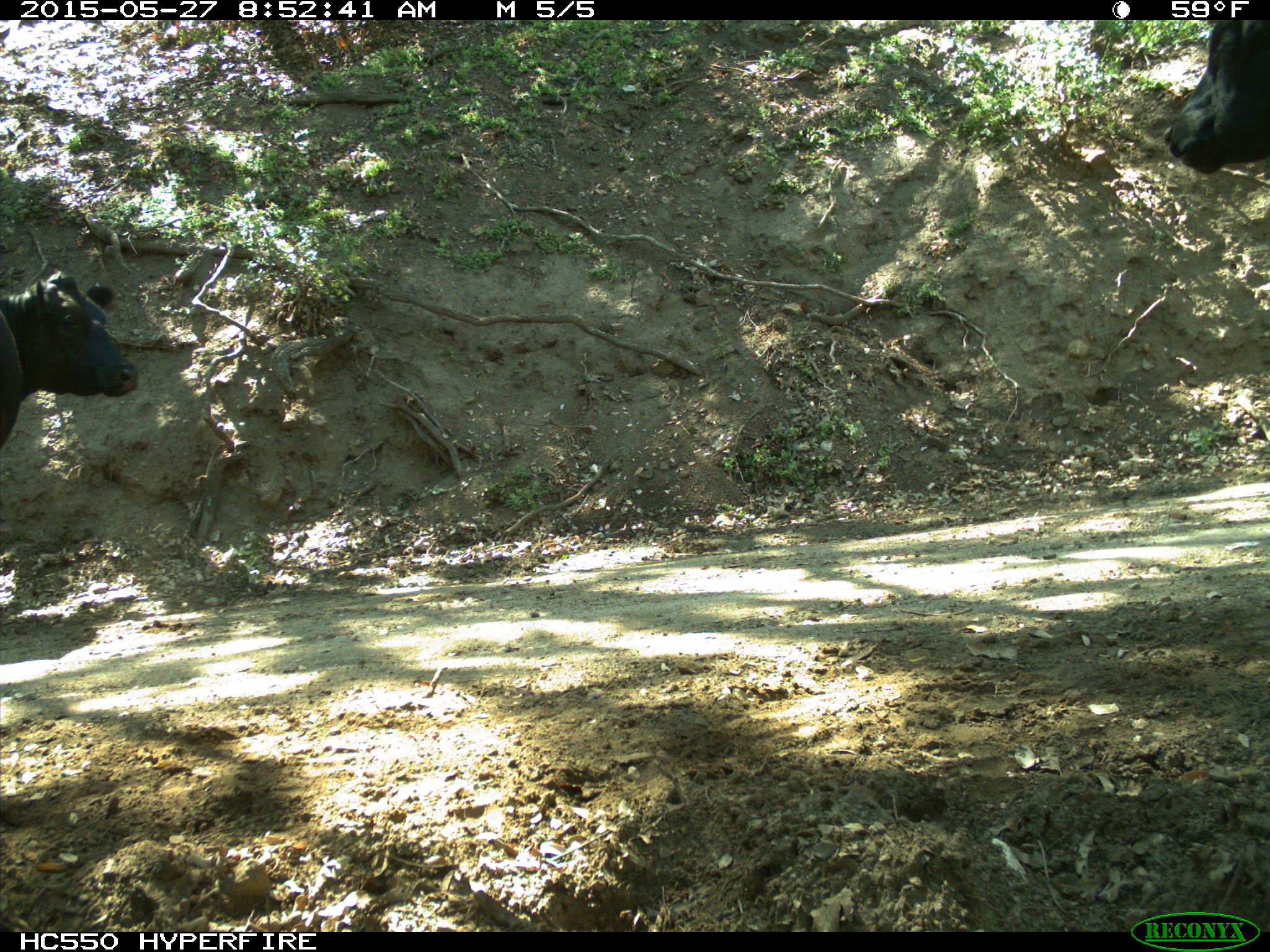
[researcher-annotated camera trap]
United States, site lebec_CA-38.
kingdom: Animalia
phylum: Chordata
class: Mammalia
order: Artiodactyla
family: Bovidae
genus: Bos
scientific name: Bos taurus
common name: domestic cow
Bos taurus (domestic cow).